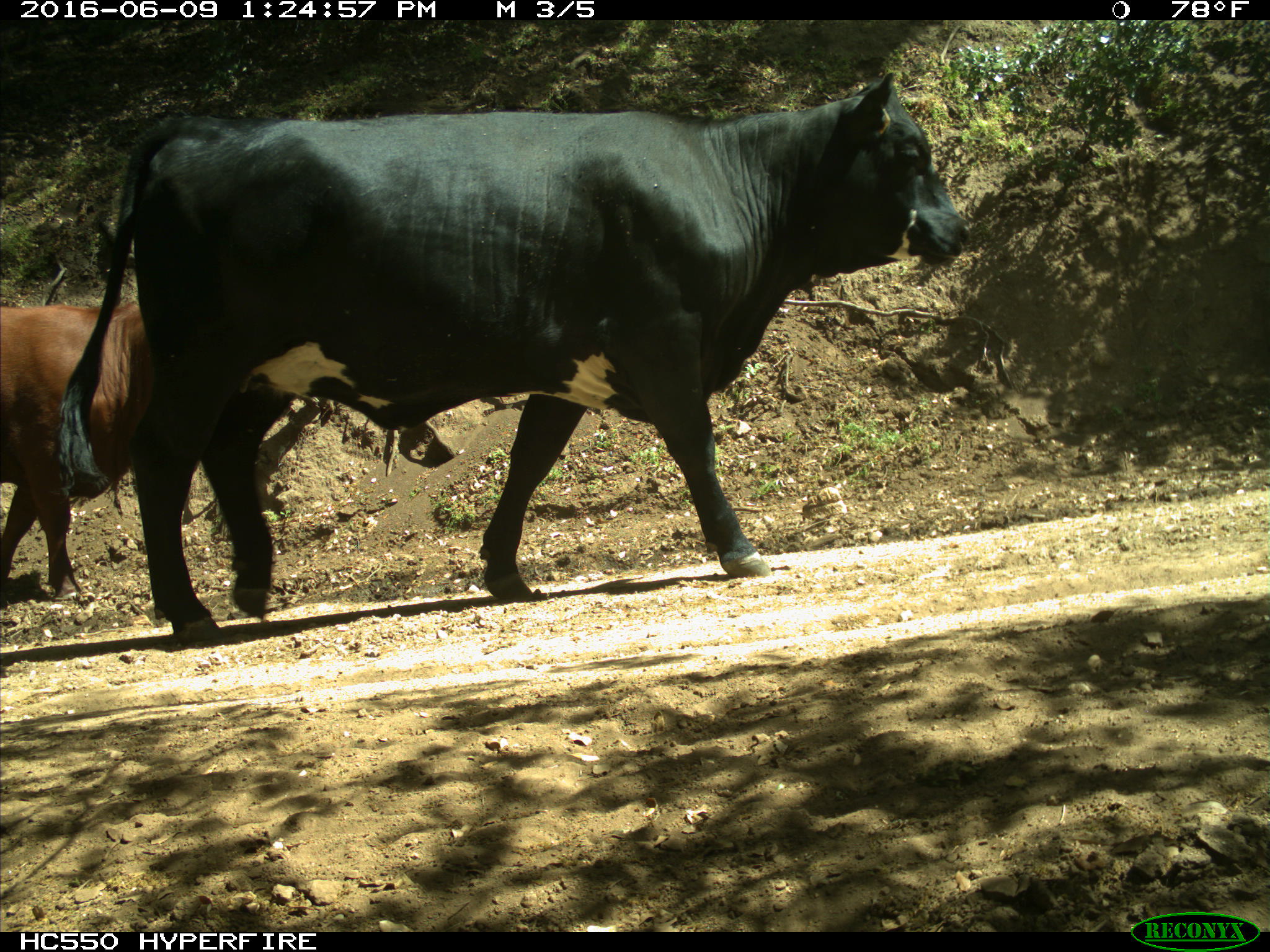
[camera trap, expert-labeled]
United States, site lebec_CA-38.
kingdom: Animalia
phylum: Chordata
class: Mammalia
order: Artiodactyla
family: Bovidae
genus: Bos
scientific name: Bos taurus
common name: domestic cow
Bos taurus (domestic cow).